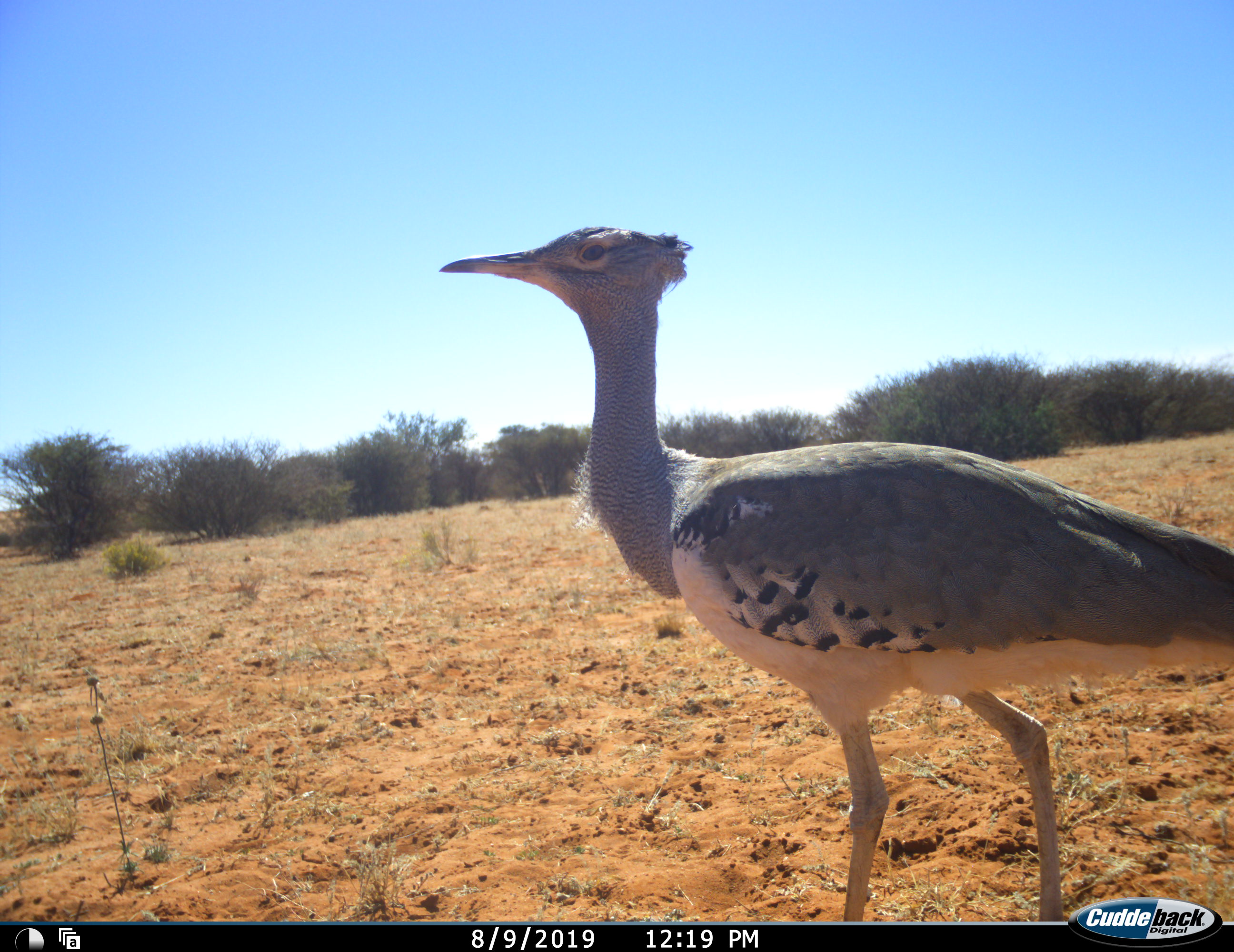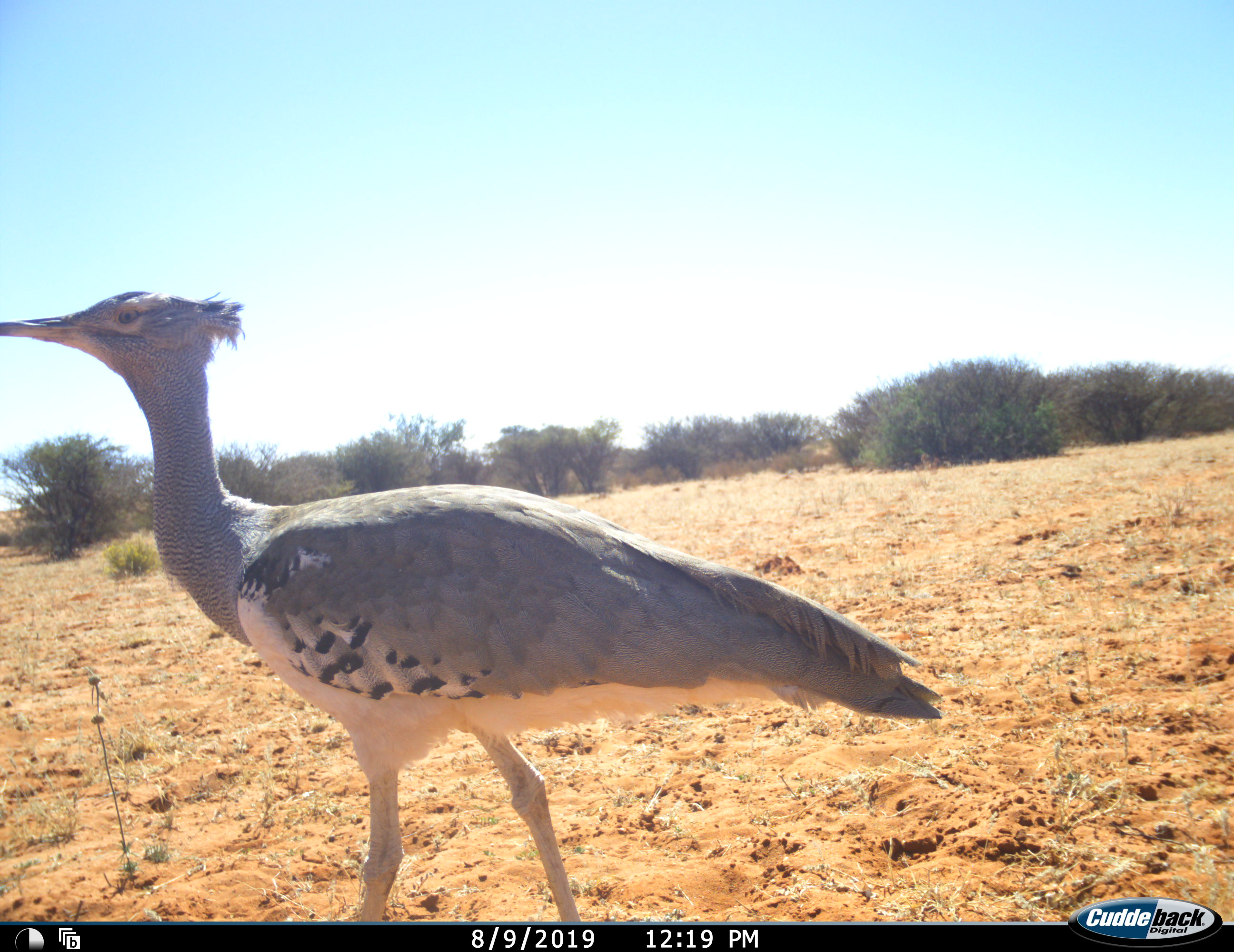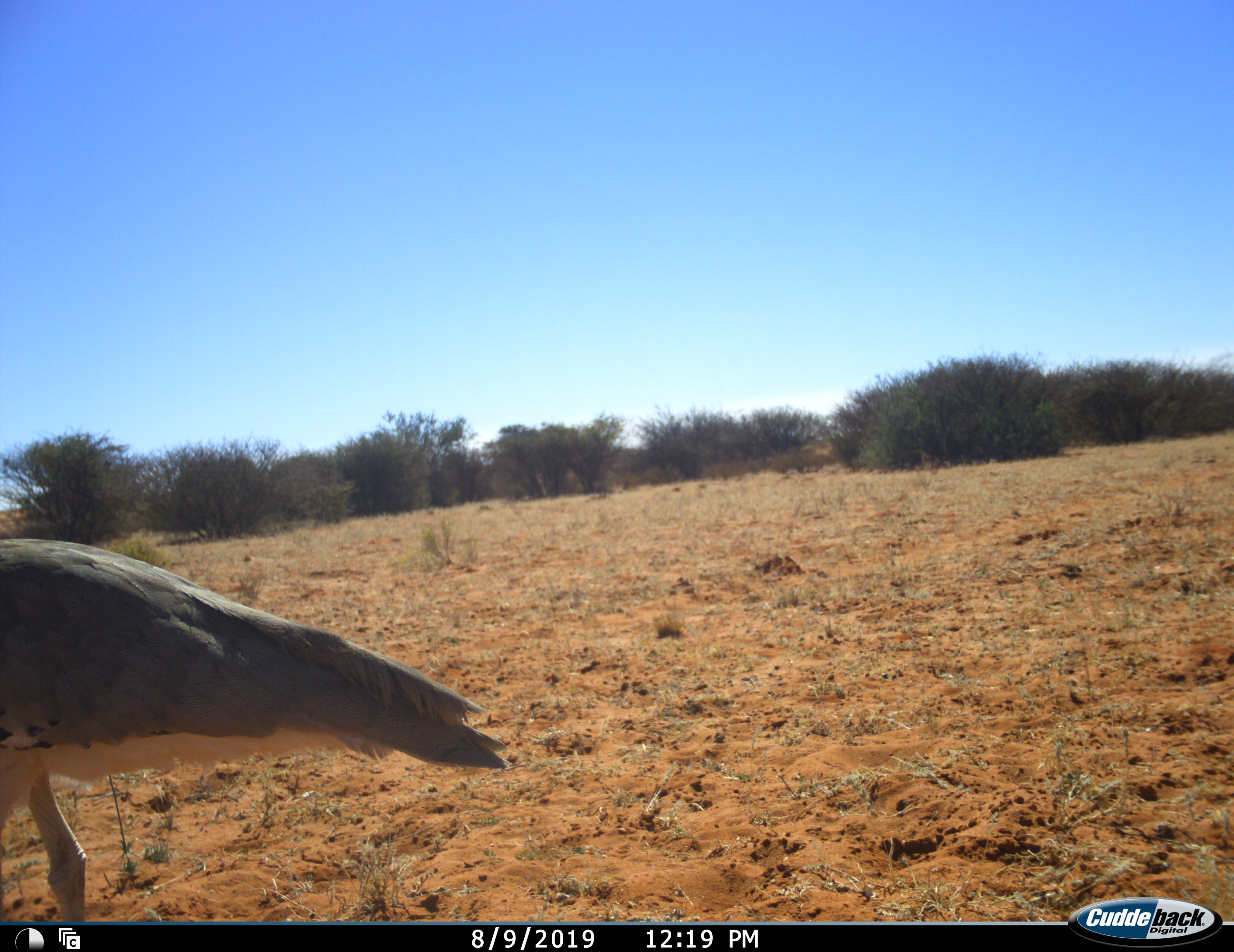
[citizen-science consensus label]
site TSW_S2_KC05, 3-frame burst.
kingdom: Animalia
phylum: Chordata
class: Aves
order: Otidiformes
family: Otididae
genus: Ardeotis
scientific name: Ardeotis kori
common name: kori bustard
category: bustardkori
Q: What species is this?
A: Bustardkori (kori bustard) (Ardeotis kori).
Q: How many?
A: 1.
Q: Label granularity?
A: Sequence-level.